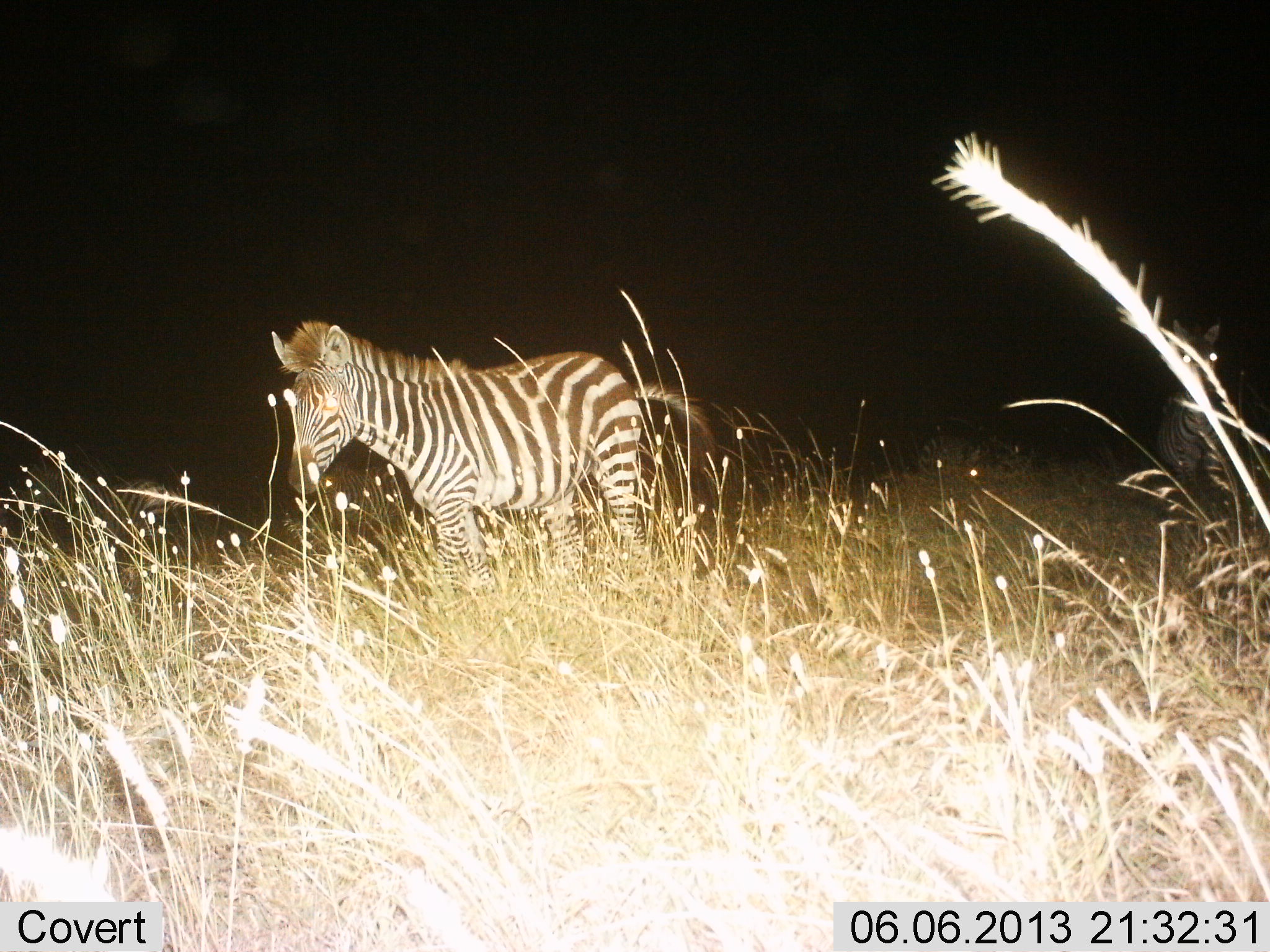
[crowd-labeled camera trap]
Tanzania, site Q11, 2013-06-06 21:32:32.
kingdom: Animalia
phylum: Chordata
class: Mammalia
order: Perissodactyla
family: Equidae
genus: Equus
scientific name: Equus quagga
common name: plains zebra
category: zebra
Zebra (plains zebra) (Equus quagga), count 1. Behavior (volunteer vote fractions): standing 100%, resting 0%, moving 0%, interacting 0%. Young present (vote fraction): 0%. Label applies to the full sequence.